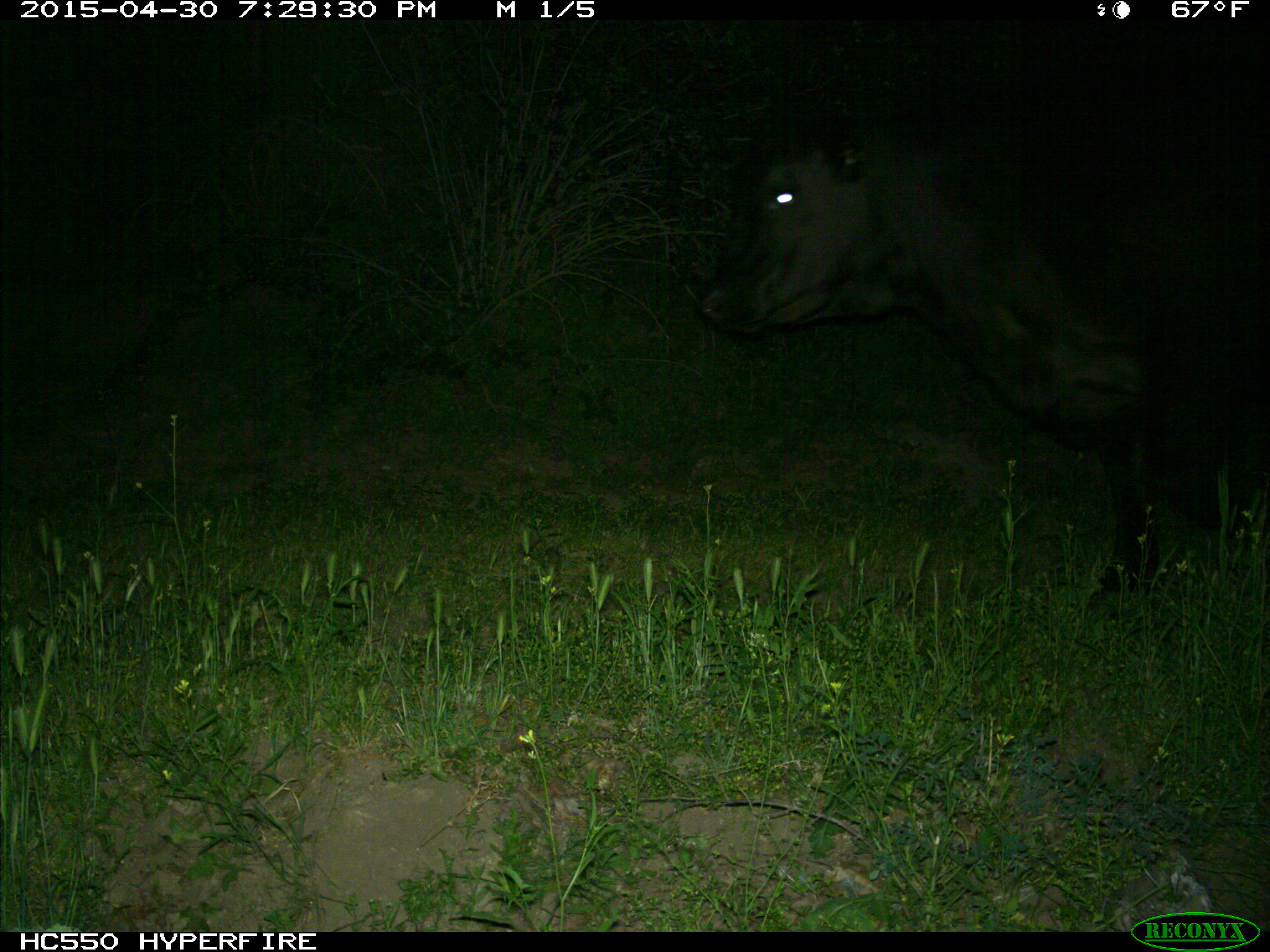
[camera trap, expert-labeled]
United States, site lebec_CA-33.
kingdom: Animalia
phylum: Chordata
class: Mammalia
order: Artiodactyla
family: Bovidae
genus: Bos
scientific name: Bos taurus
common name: domestic cow